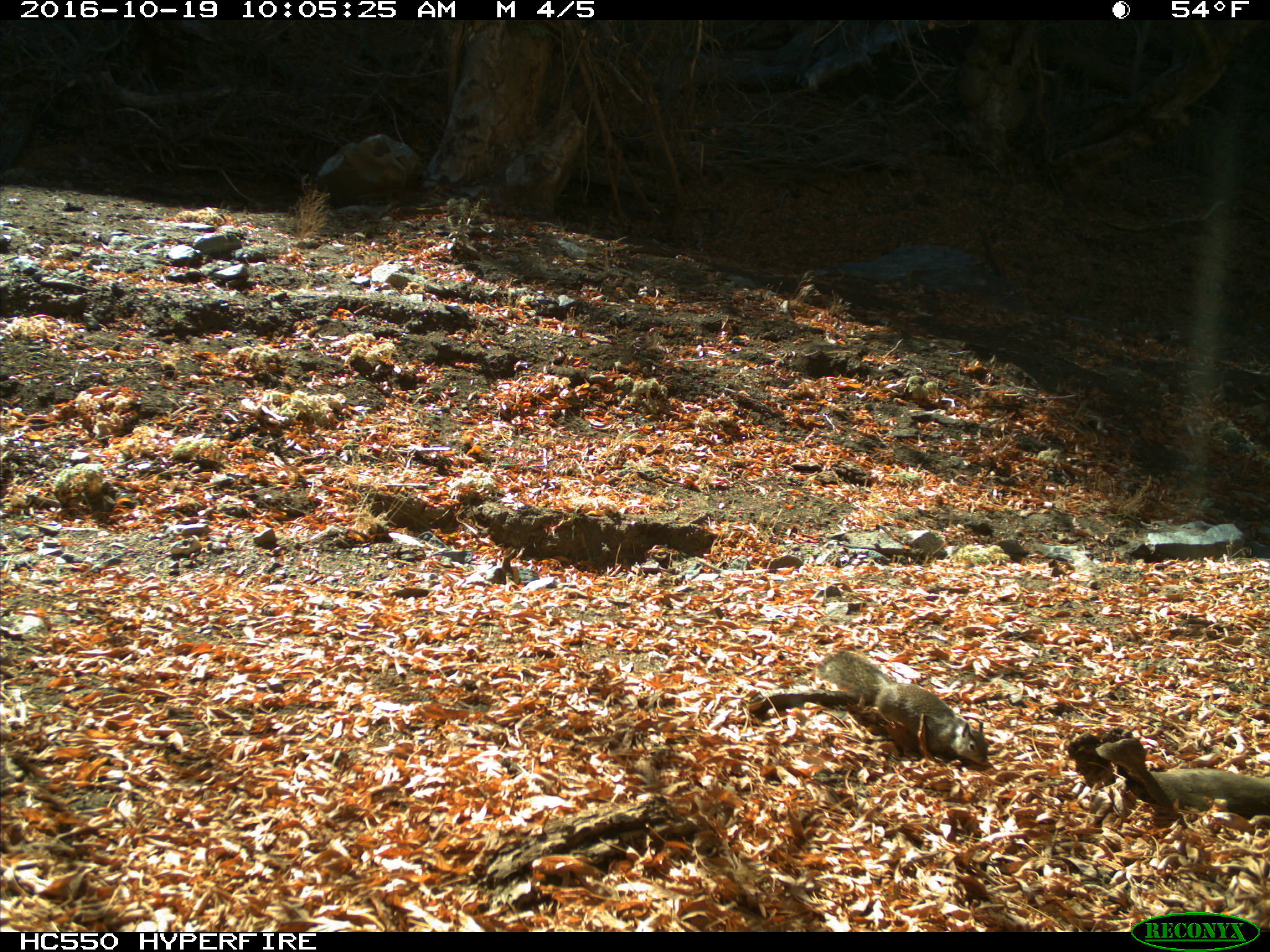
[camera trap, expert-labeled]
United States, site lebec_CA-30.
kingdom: Animalia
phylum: Chordata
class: Mammalia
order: Rodentia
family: Sciuridae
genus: Otospermophilus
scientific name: Otospermophilus beecheyi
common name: california ground squirrel